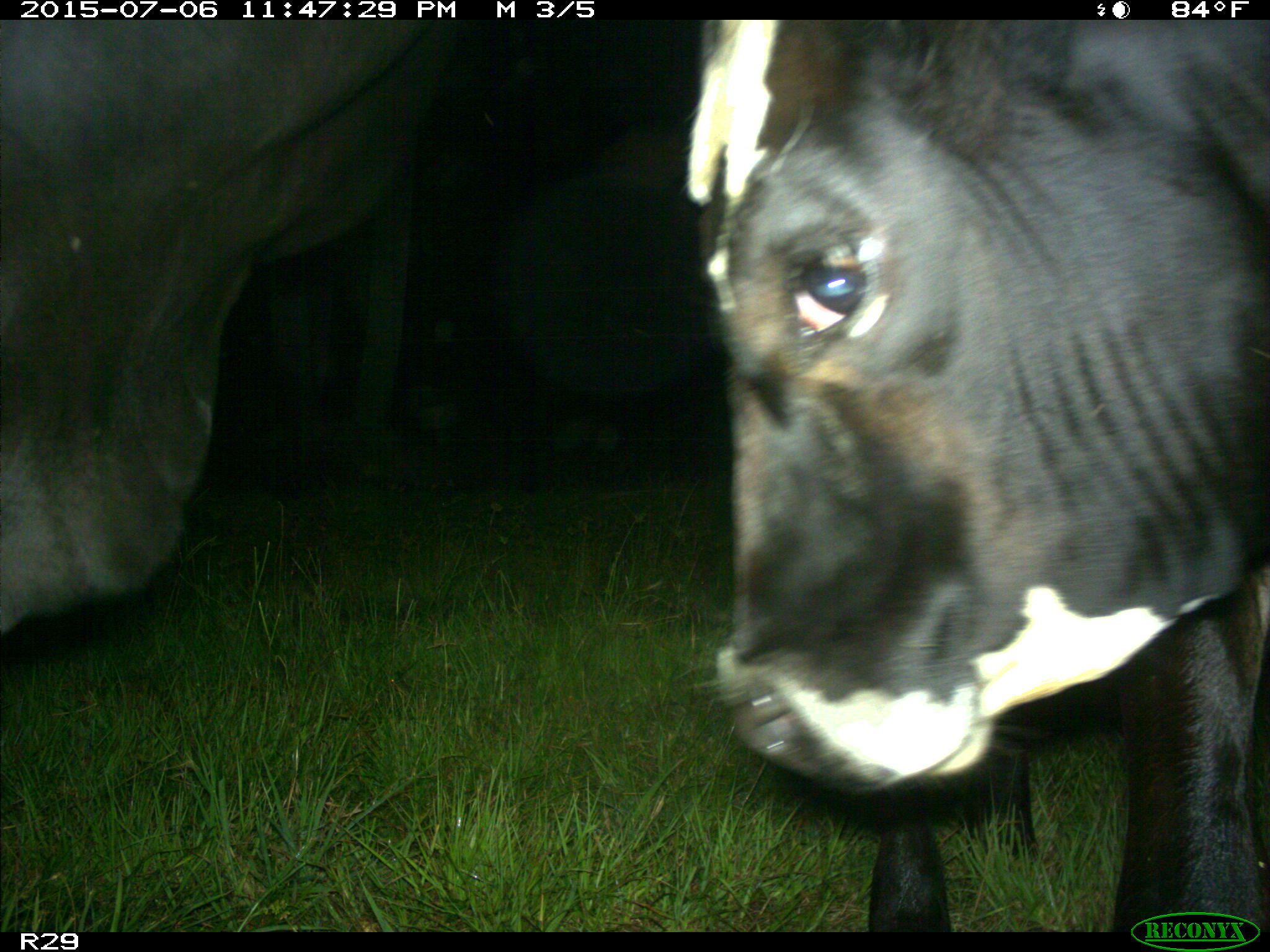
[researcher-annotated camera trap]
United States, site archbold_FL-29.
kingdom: Animalia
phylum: Chordata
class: Mammalia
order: Artiodactyla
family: Bovidae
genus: Bos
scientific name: Bos taurus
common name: domestic cow